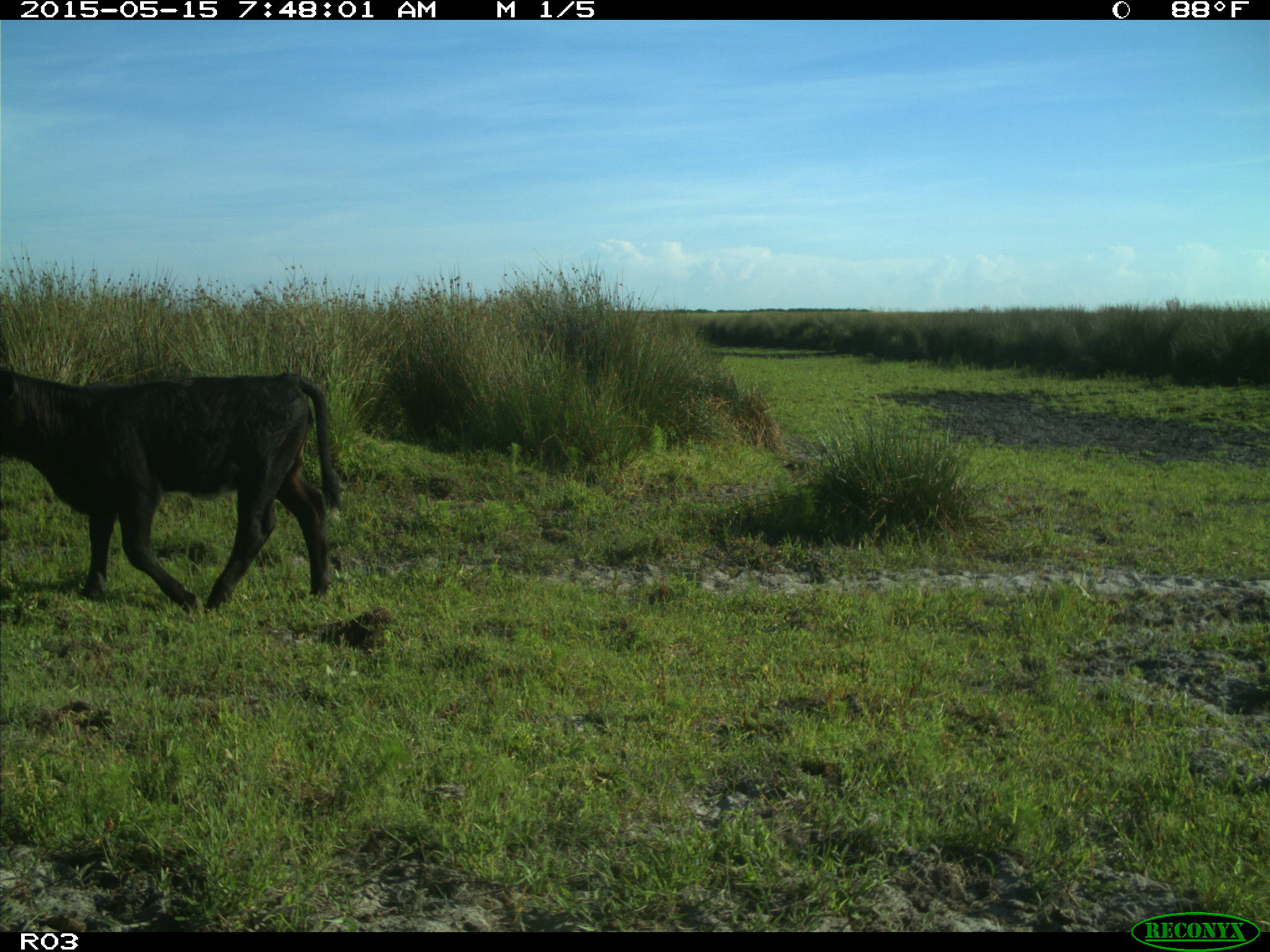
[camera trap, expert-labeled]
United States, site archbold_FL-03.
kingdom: Animalia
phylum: Chordata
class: Mammalia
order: Artiodactyla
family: Bovidae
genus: Bos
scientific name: Bos taurus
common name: domestic cow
Bos taurus (domestic cow).